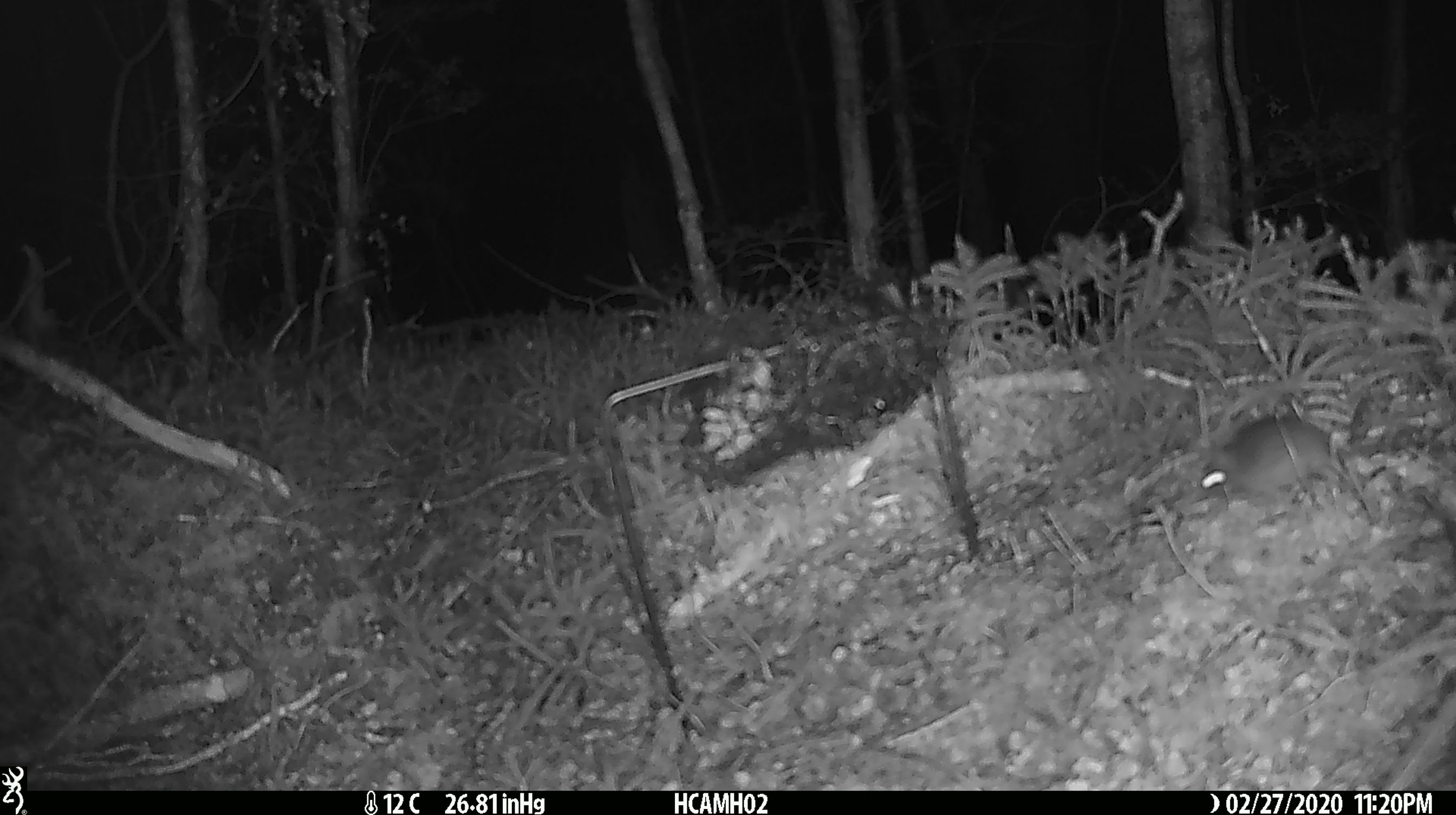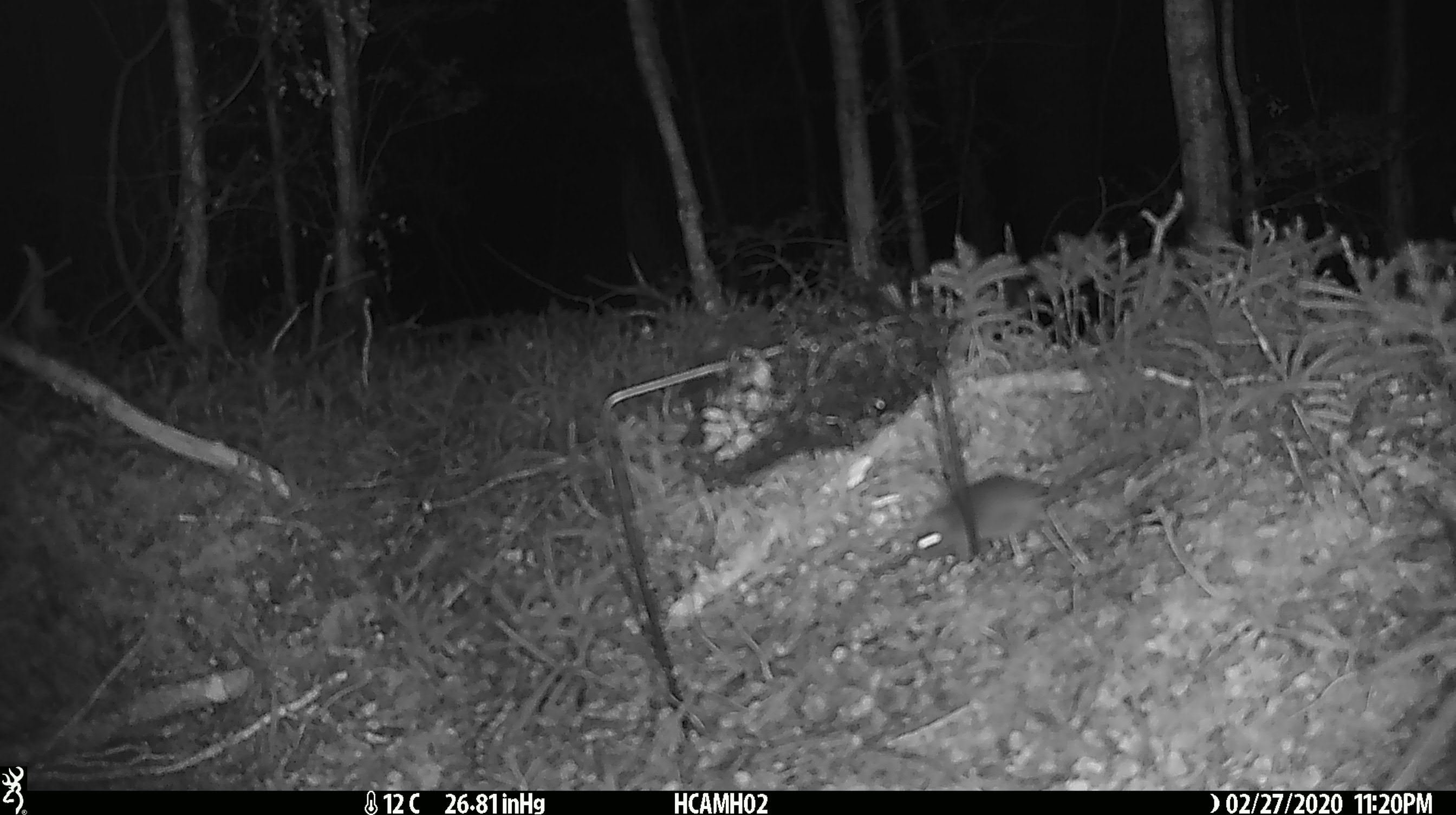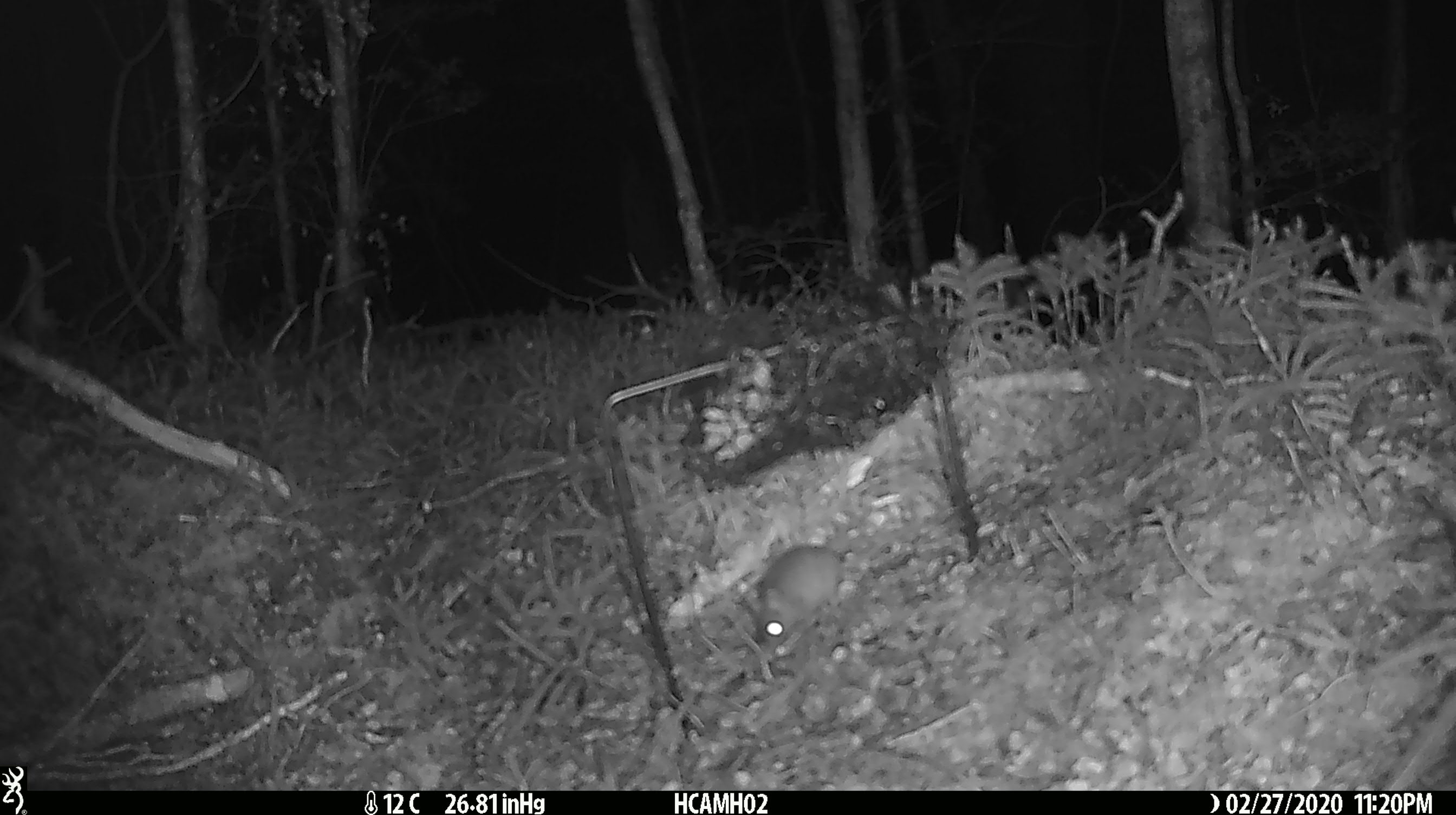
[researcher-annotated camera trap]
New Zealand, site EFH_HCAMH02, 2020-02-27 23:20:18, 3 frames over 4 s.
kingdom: Animalia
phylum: Chordata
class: Mammalia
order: Rodentia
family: Muridae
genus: Mus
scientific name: Mus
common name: mouse